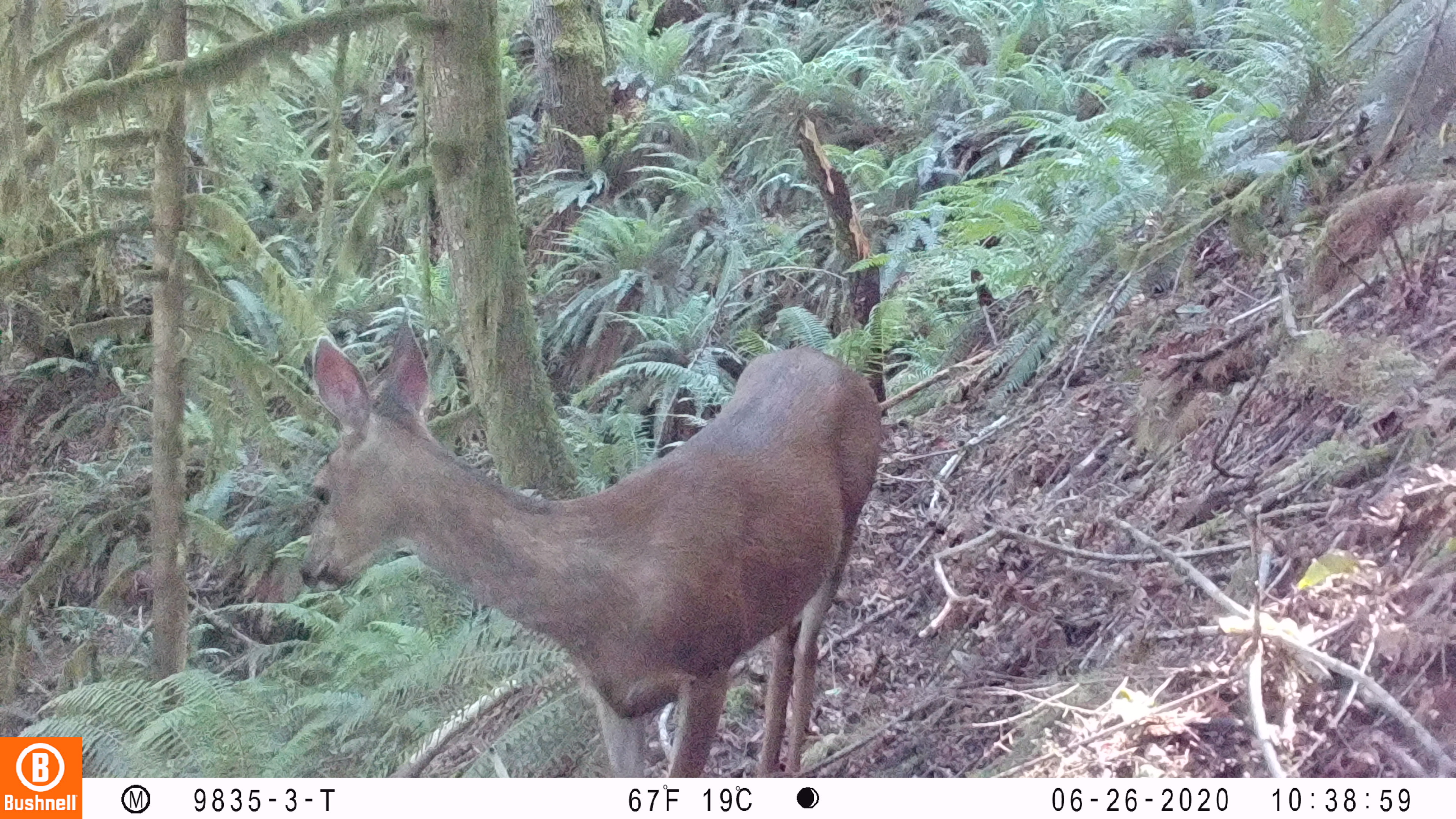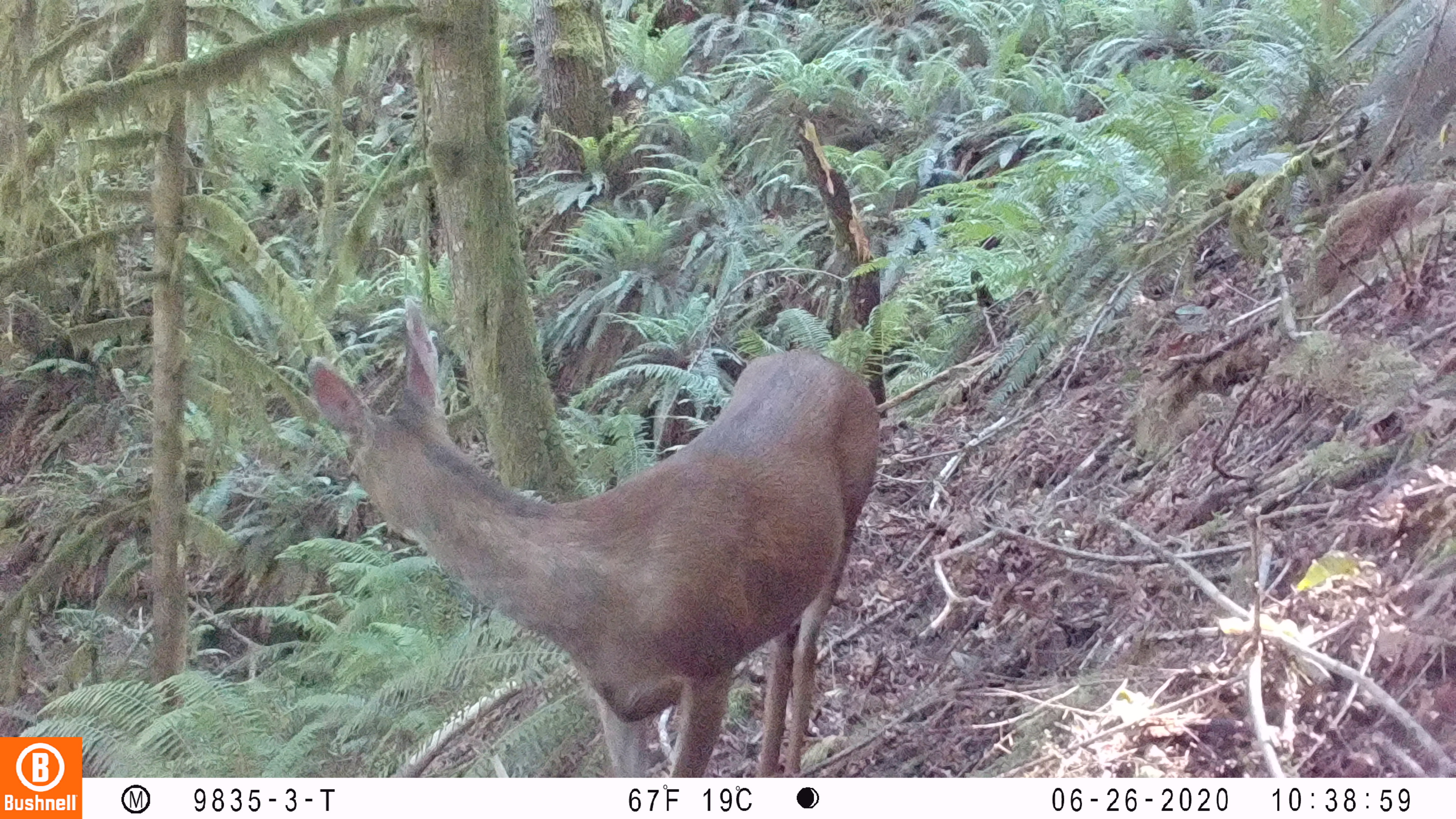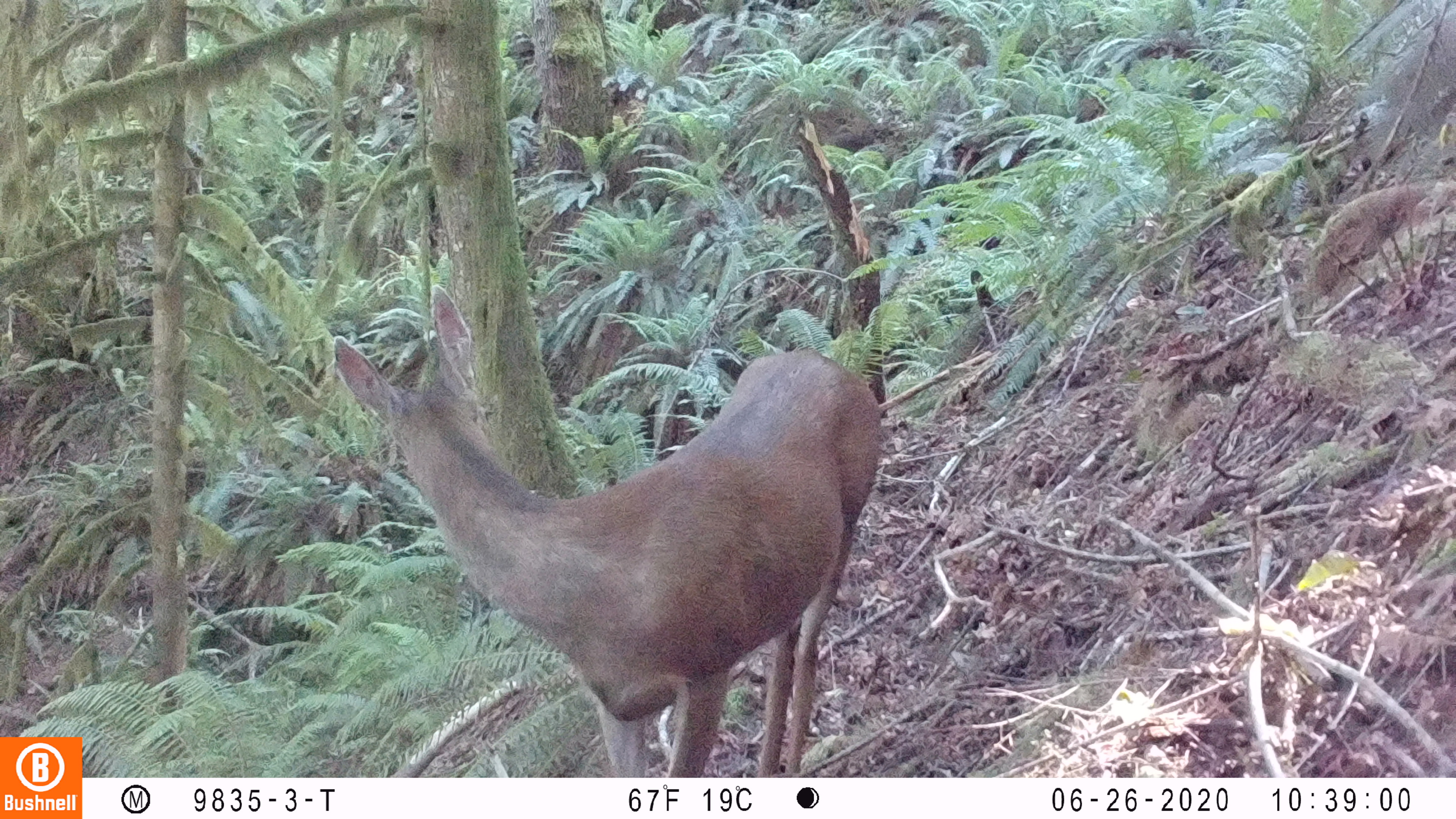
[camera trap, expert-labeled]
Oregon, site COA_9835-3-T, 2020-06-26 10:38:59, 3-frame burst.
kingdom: Animalia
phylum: Chordata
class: Mammalia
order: Artiodactyla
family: Cervidae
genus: Odocoileus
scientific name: Odocoileus hemionus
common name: black-tailed deer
Black-tailed deer (Odocoileus hemionus).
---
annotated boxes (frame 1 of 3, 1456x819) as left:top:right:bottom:
black-tailed deer: 296:306:886:765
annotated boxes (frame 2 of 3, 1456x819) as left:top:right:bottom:
black-tailed deer: 296:289:891:778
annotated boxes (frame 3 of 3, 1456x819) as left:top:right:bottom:
black-tailed deer: 311:281:886:772